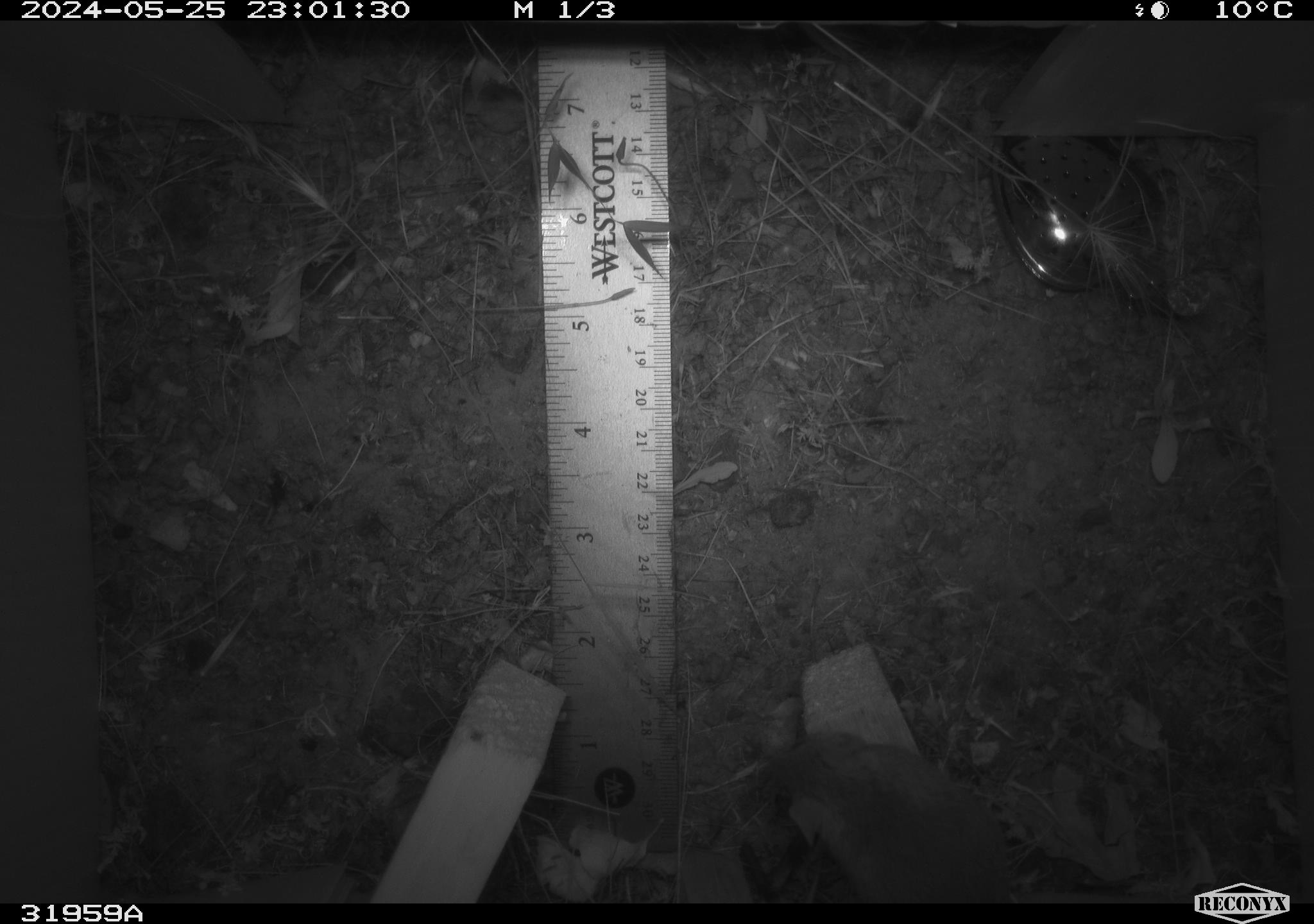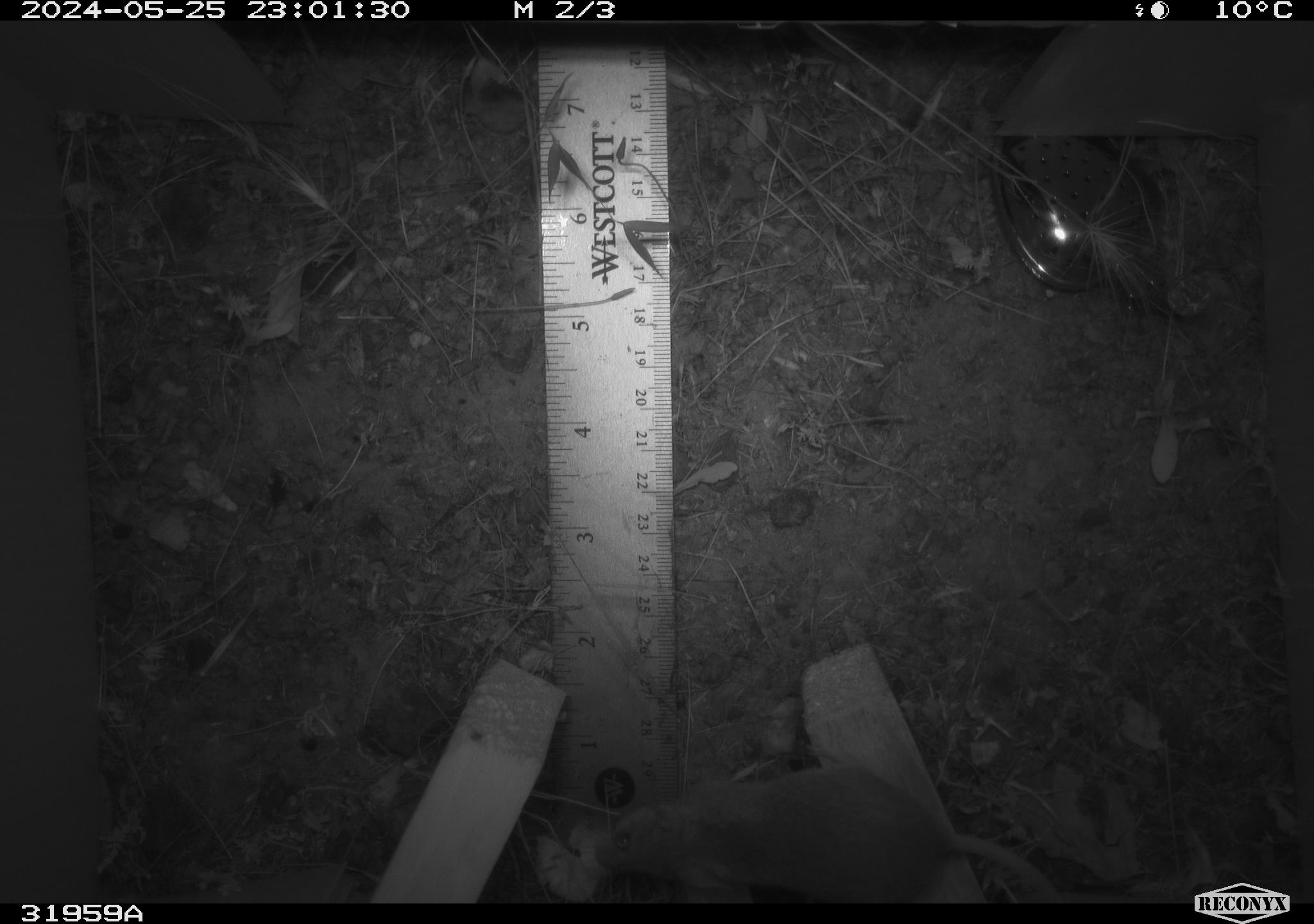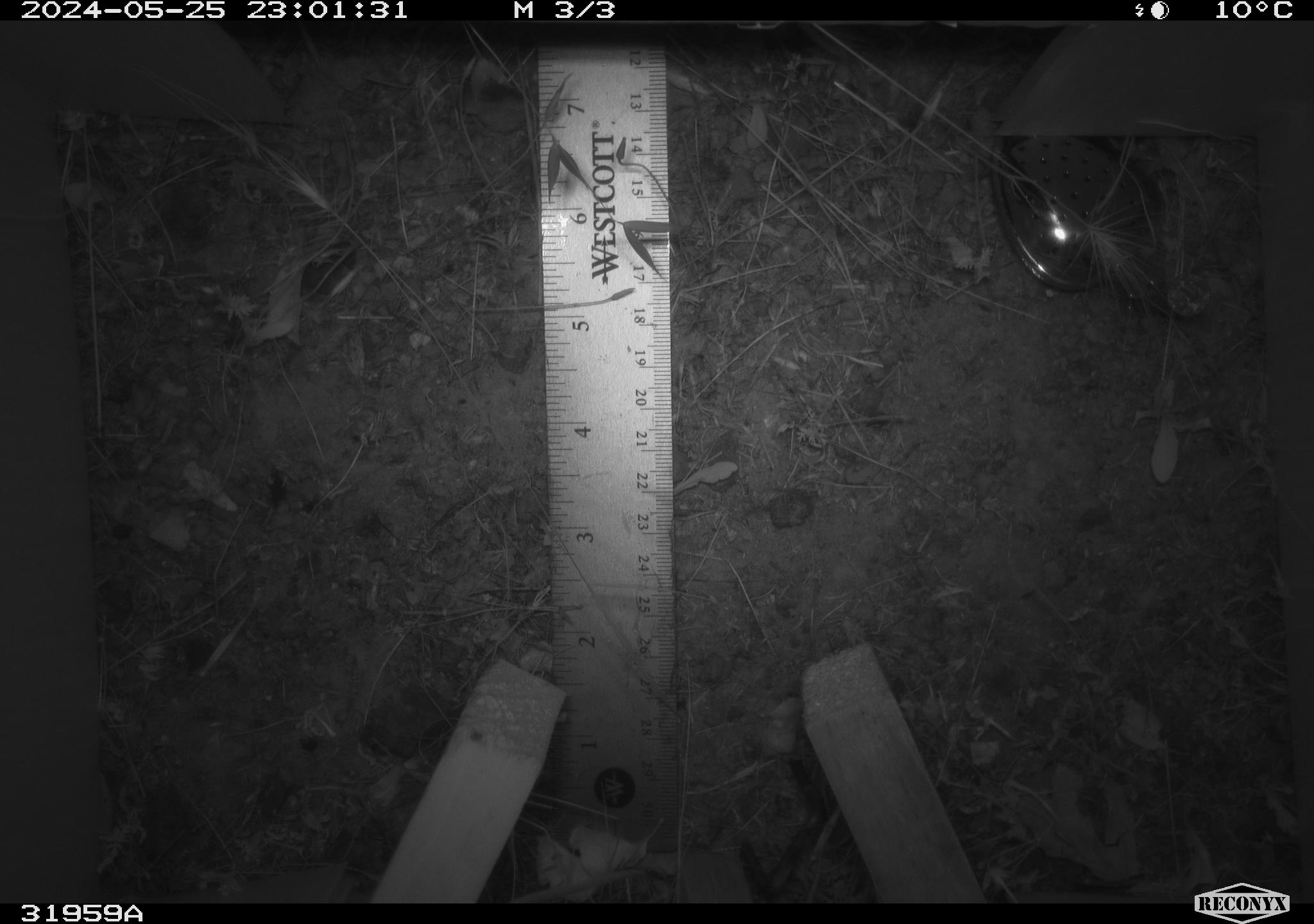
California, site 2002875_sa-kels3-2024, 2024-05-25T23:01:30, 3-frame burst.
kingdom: Animalia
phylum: Chordata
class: Mammalia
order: Rodentia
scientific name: Rodentia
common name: rodent